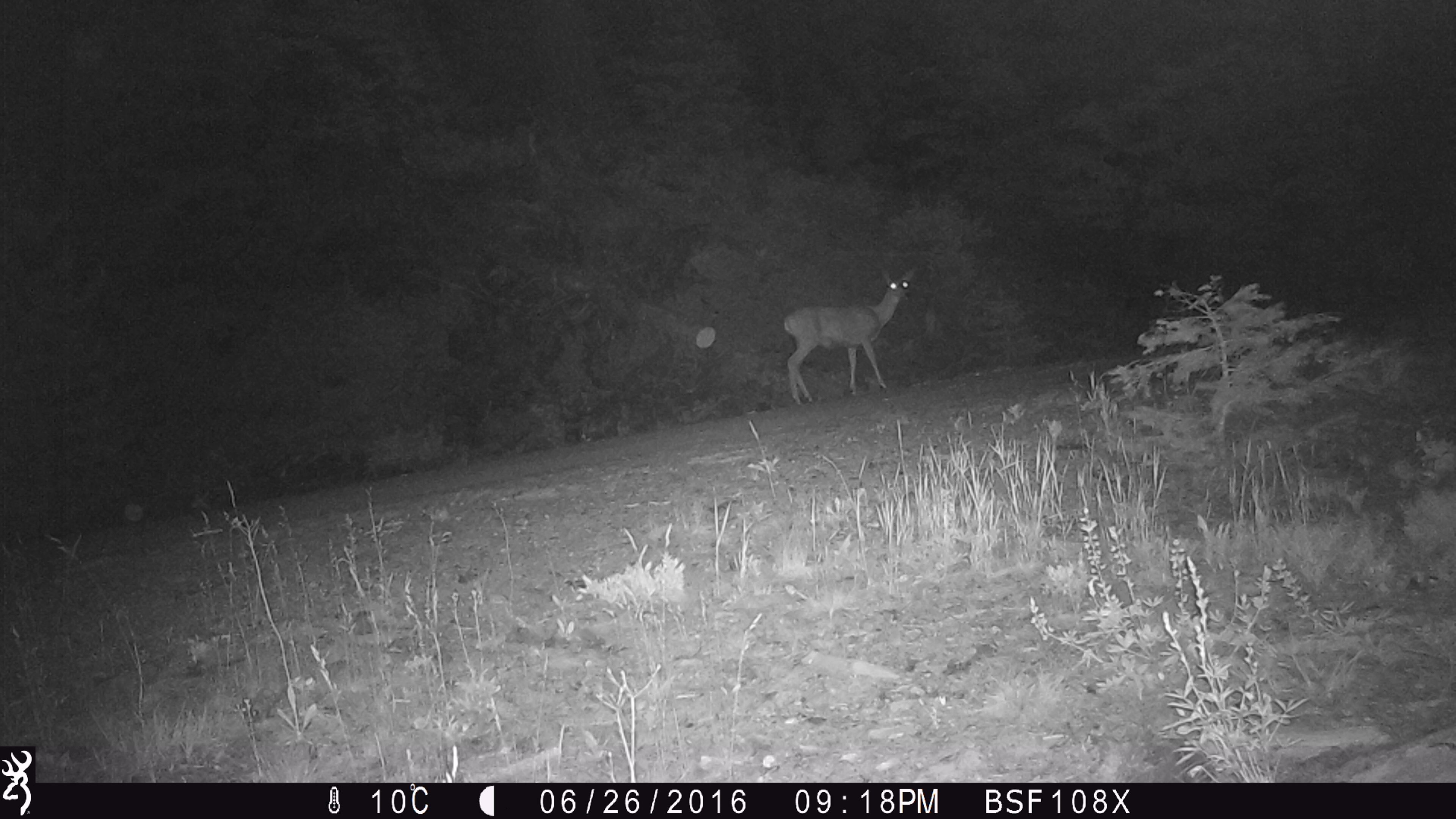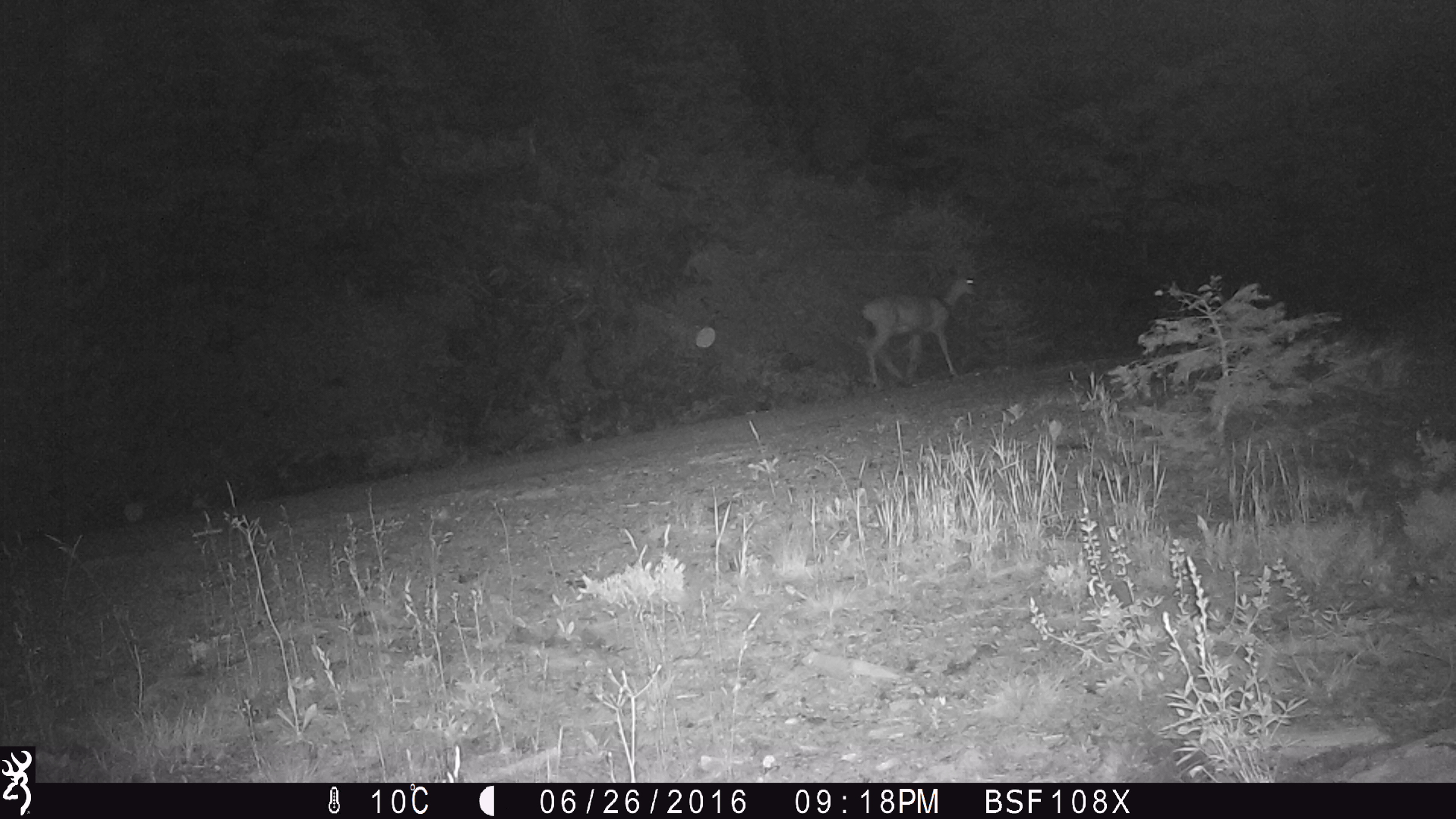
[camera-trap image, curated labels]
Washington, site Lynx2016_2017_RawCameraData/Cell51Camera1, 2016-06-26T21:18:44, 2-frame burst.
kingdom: Animalia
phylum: Chordata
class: Mammalia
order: Artiodactyla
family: Cervidae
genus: Odocoileus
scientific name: Odocoileus hemionus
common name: mule deer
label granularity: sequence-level